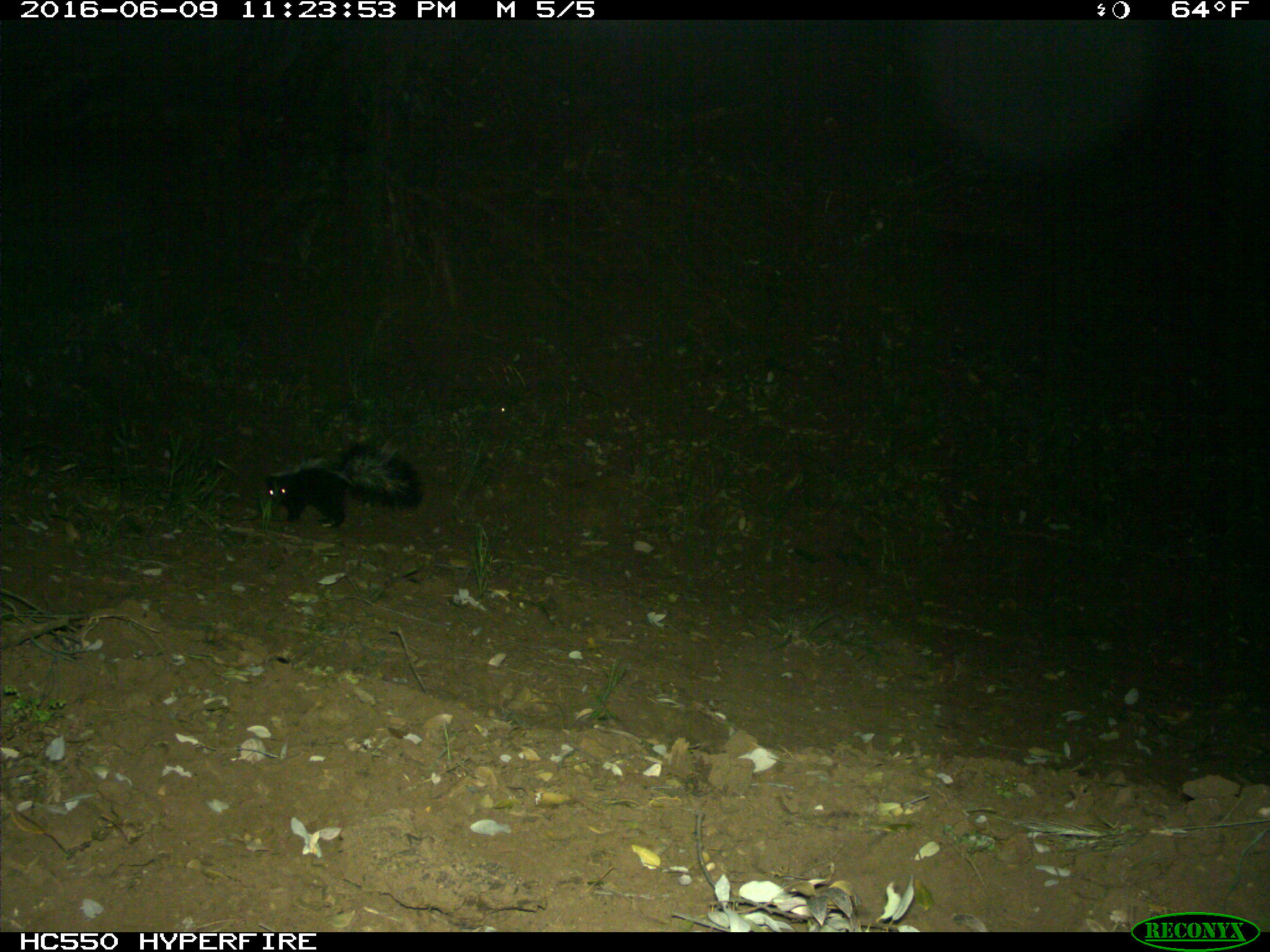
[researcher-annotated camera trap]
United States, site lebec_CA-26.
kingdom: Animalia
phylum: Chordata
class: Mammalia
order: Carnivora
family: Mephitidae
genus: Mephitis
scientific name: Mephitis mephitis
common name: striped skunk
Mephitis mephitis (striped skunk).